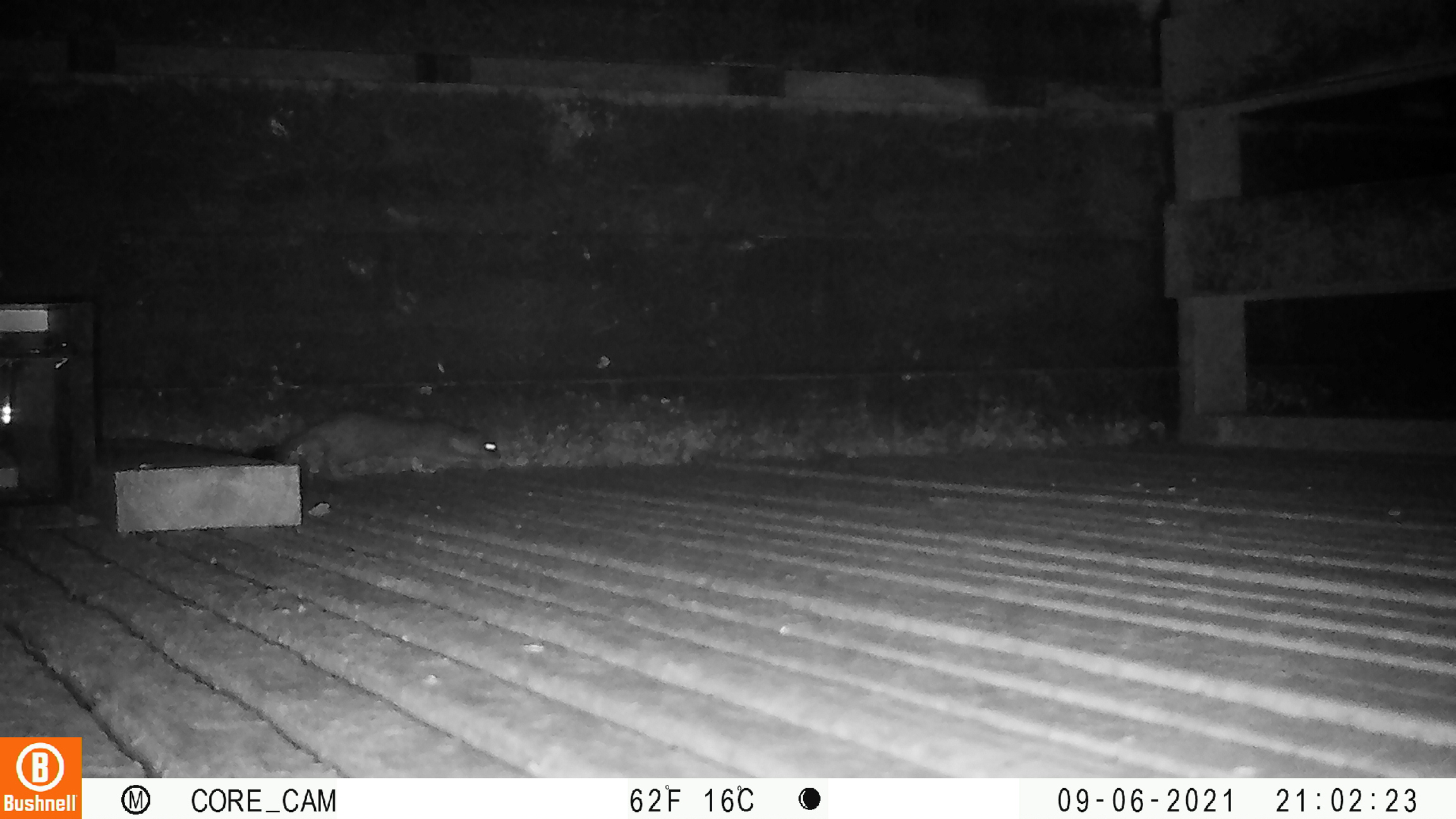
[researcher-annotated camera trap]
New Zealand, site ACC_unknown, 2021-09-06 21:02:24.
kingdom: Animalia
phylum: Chordata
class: Mammalia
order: Carnivora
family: Mustelidae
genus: Mustela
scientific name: Mustela erminea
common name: stoat